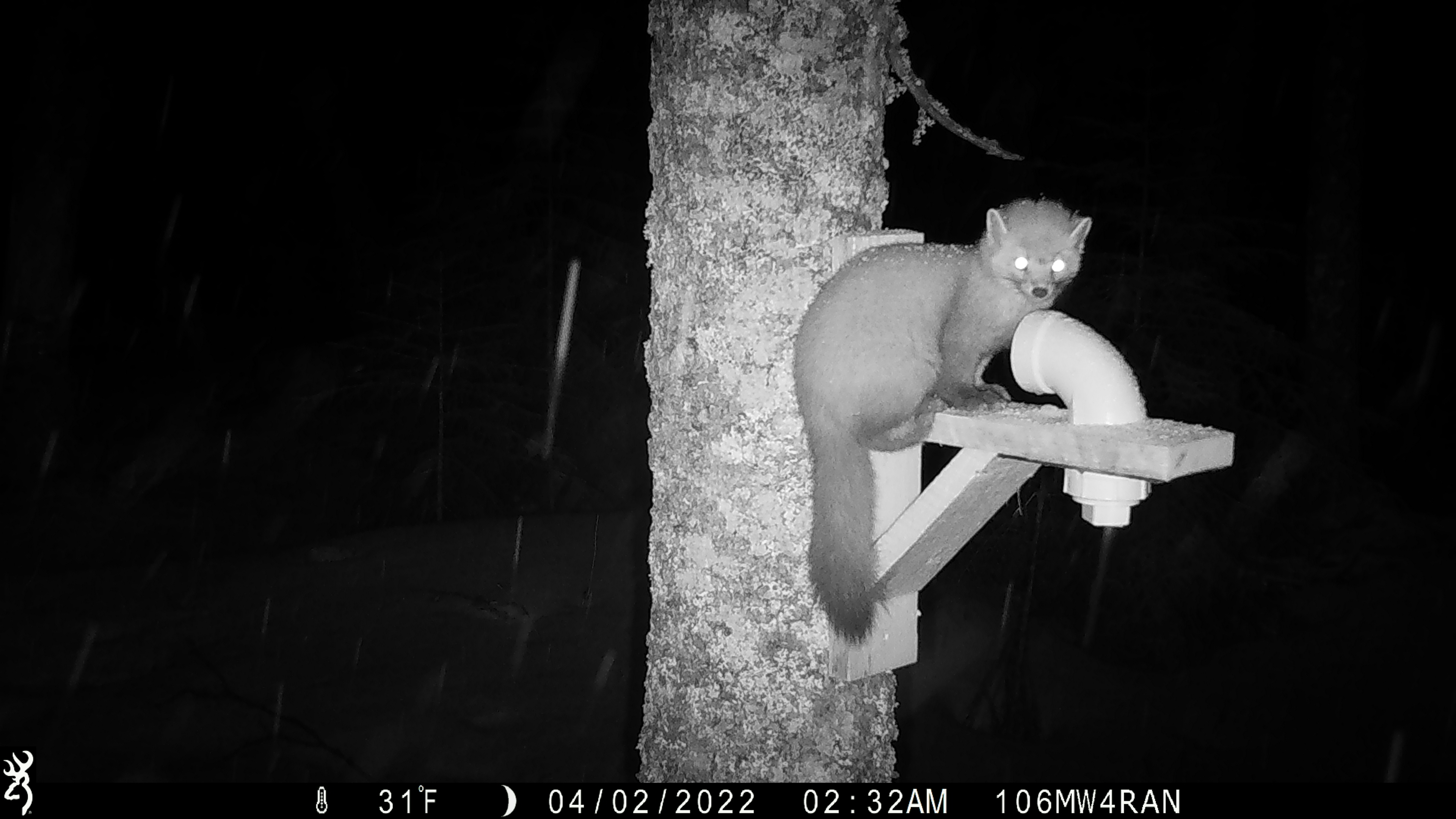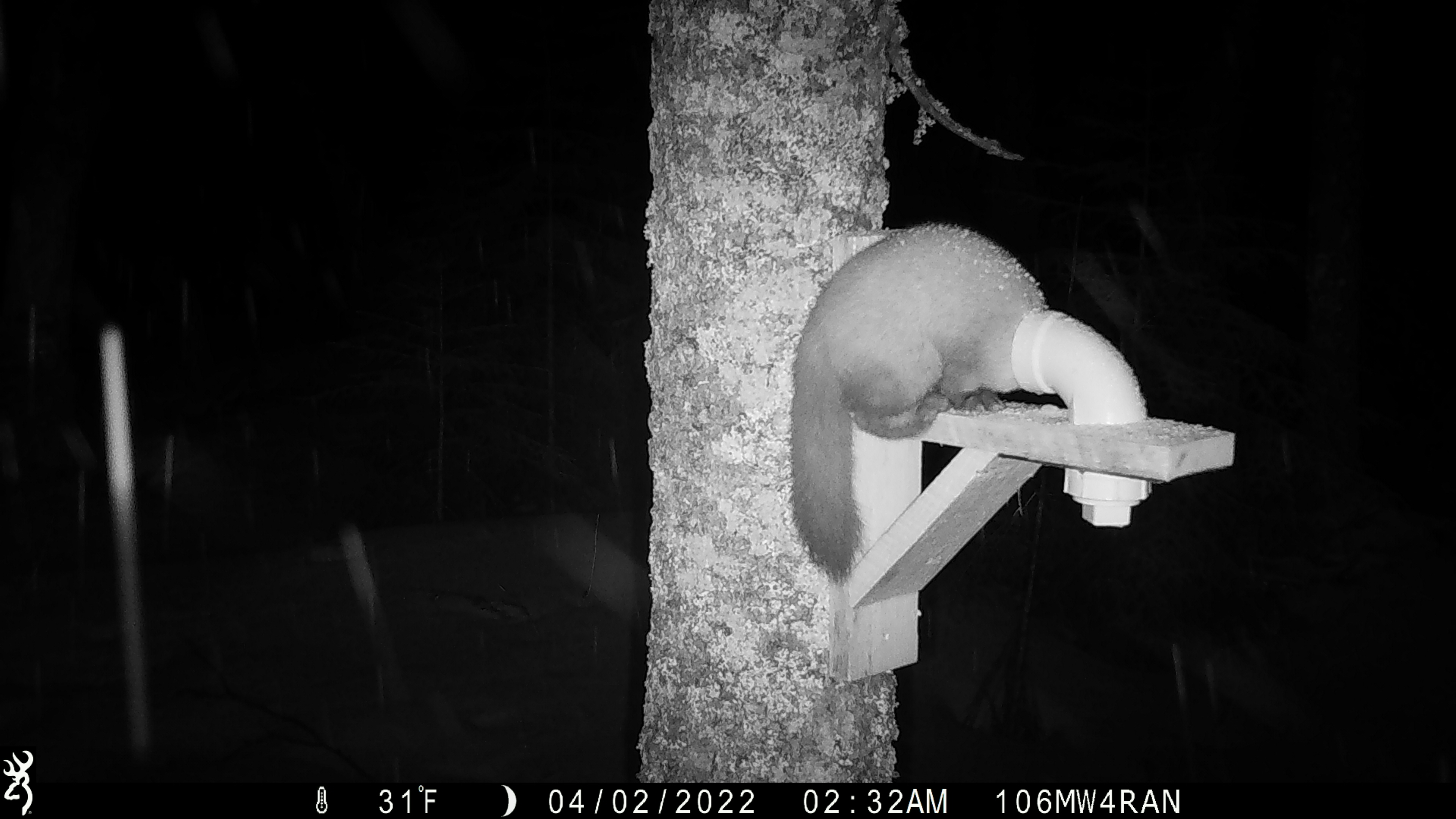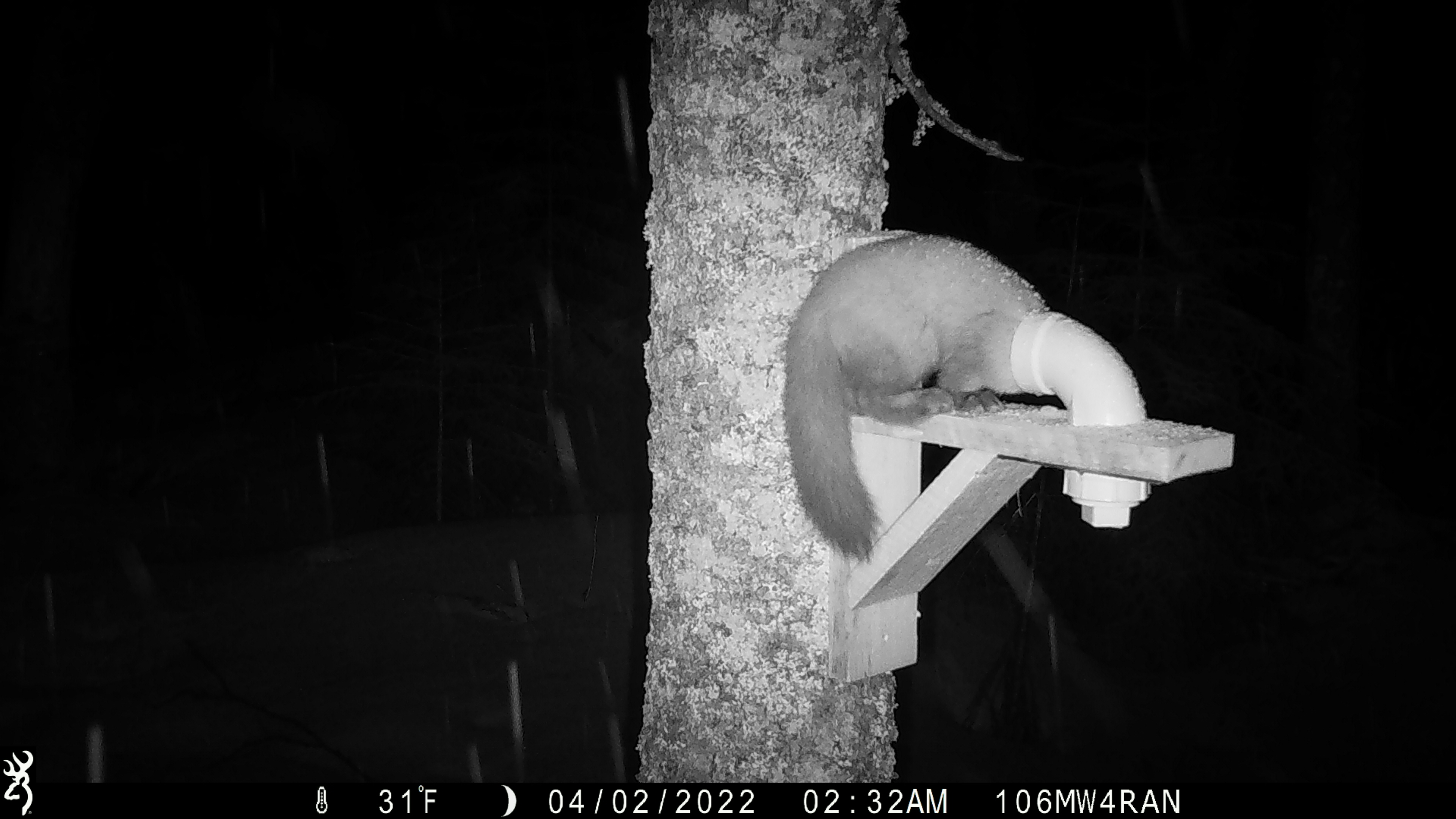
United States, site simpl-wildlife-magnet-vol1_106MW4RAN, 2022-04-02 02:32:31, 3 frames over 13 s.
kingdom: Animalia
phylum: Chordata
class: Mammalia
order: Carnivora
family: Mustelidae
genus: Martes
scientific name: Martes americana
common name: american marten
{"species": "american marten (Martes americana)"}